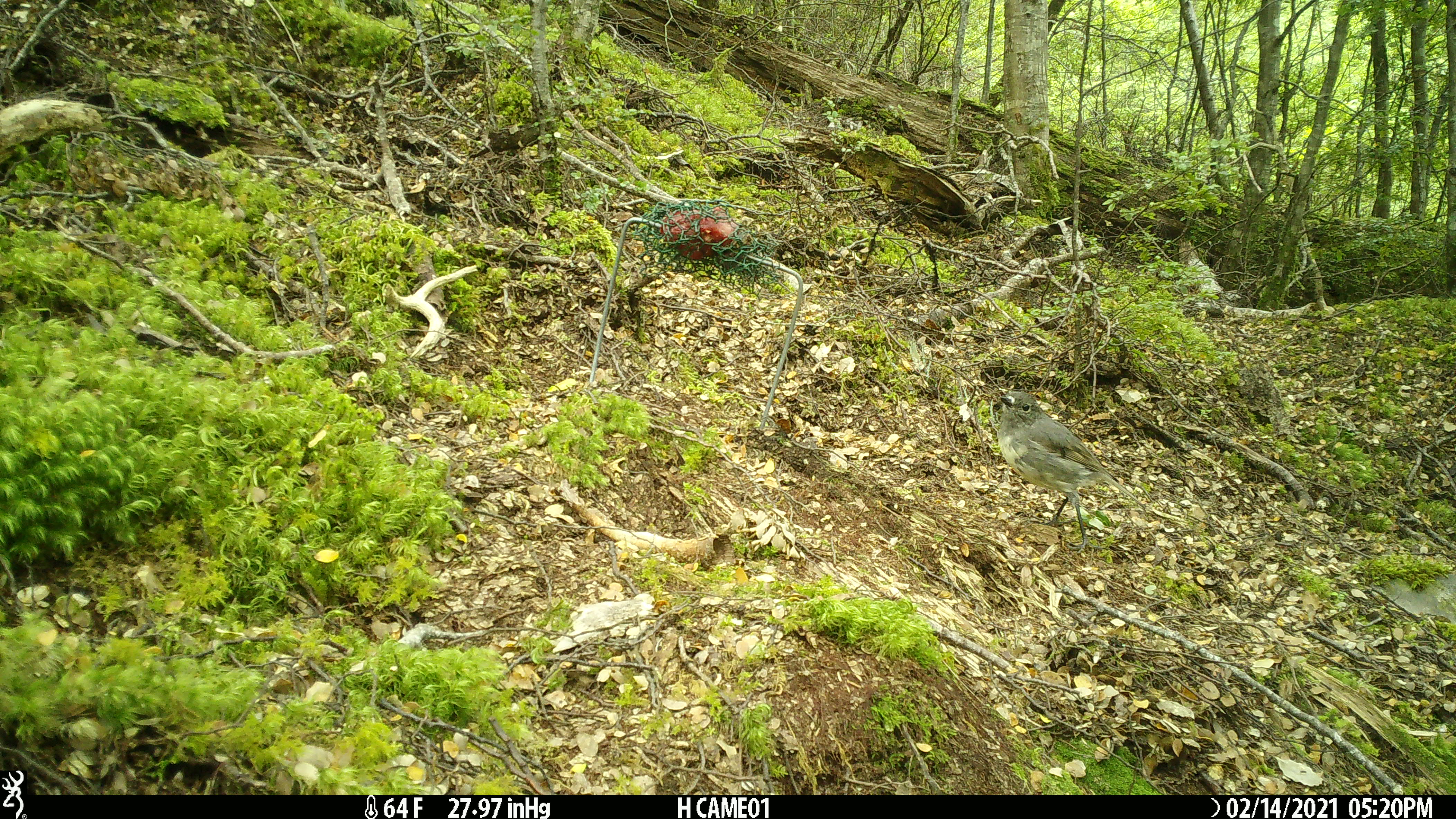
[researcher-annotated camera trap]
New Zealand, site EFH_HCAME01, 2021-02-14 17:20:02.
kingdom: Animalia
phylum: Chordata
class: Aves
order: Passeriformes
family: Petroicidae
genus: Petroica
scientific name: Petroica australis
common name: new zealand robin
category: robin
Robin (new zealand robin) (Petroica australis).